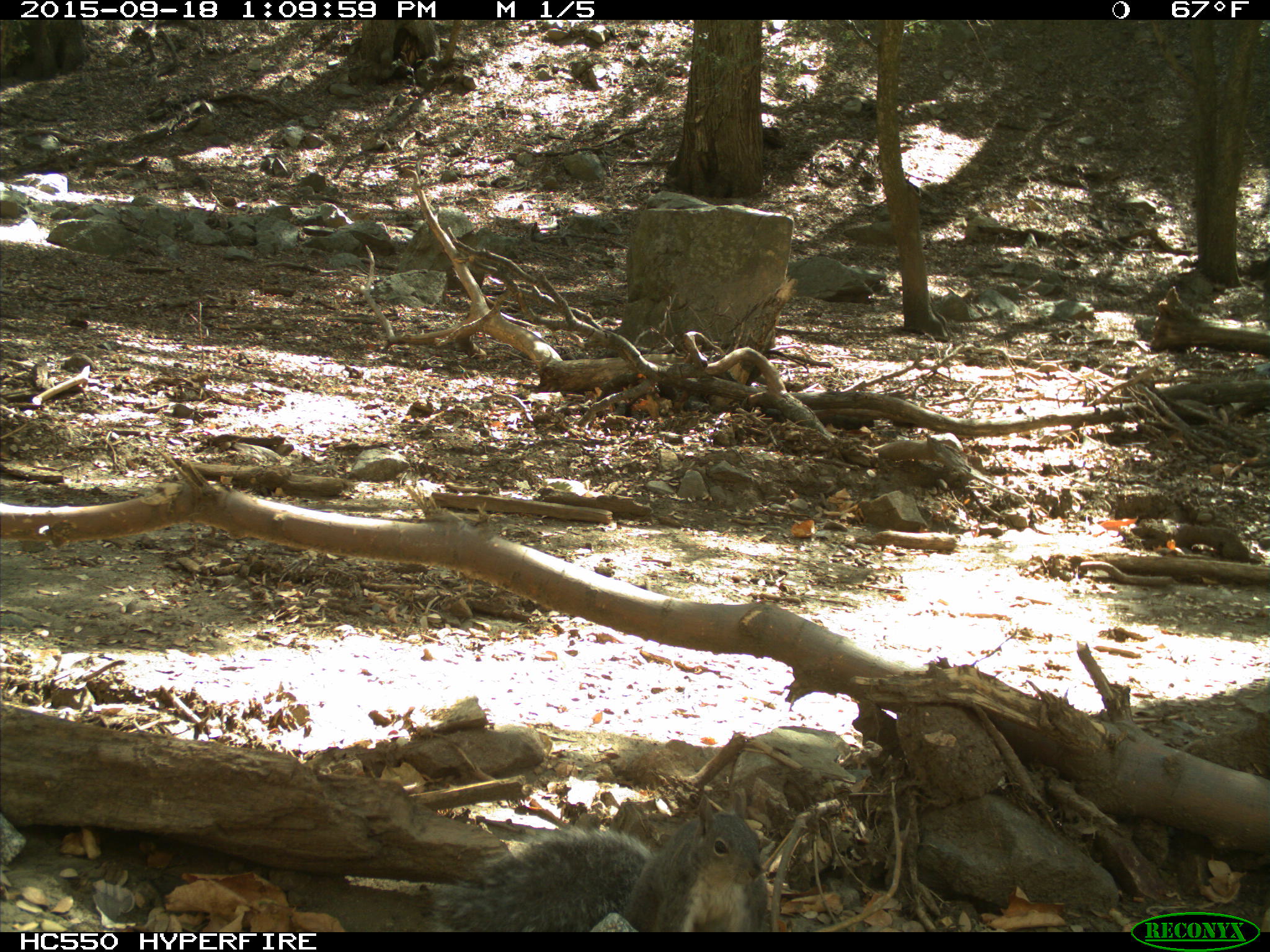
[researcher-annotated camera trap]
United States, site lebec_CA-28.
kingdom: Animalia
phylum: Chordata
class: Mammalia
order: Rodentia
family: Sciuridae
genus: Sciurus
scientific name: Sciurus carolinensis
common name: eastern gray squirrel